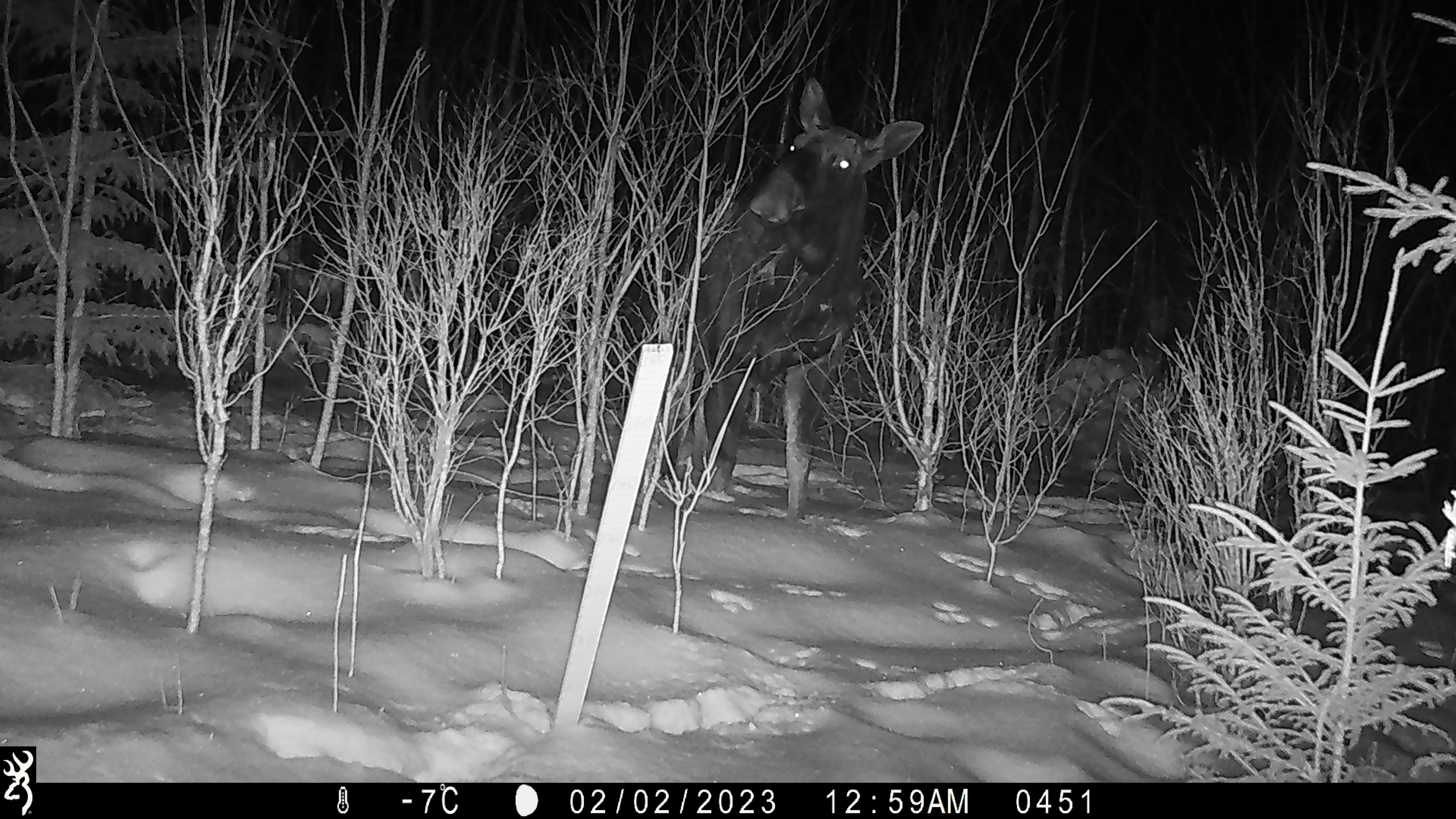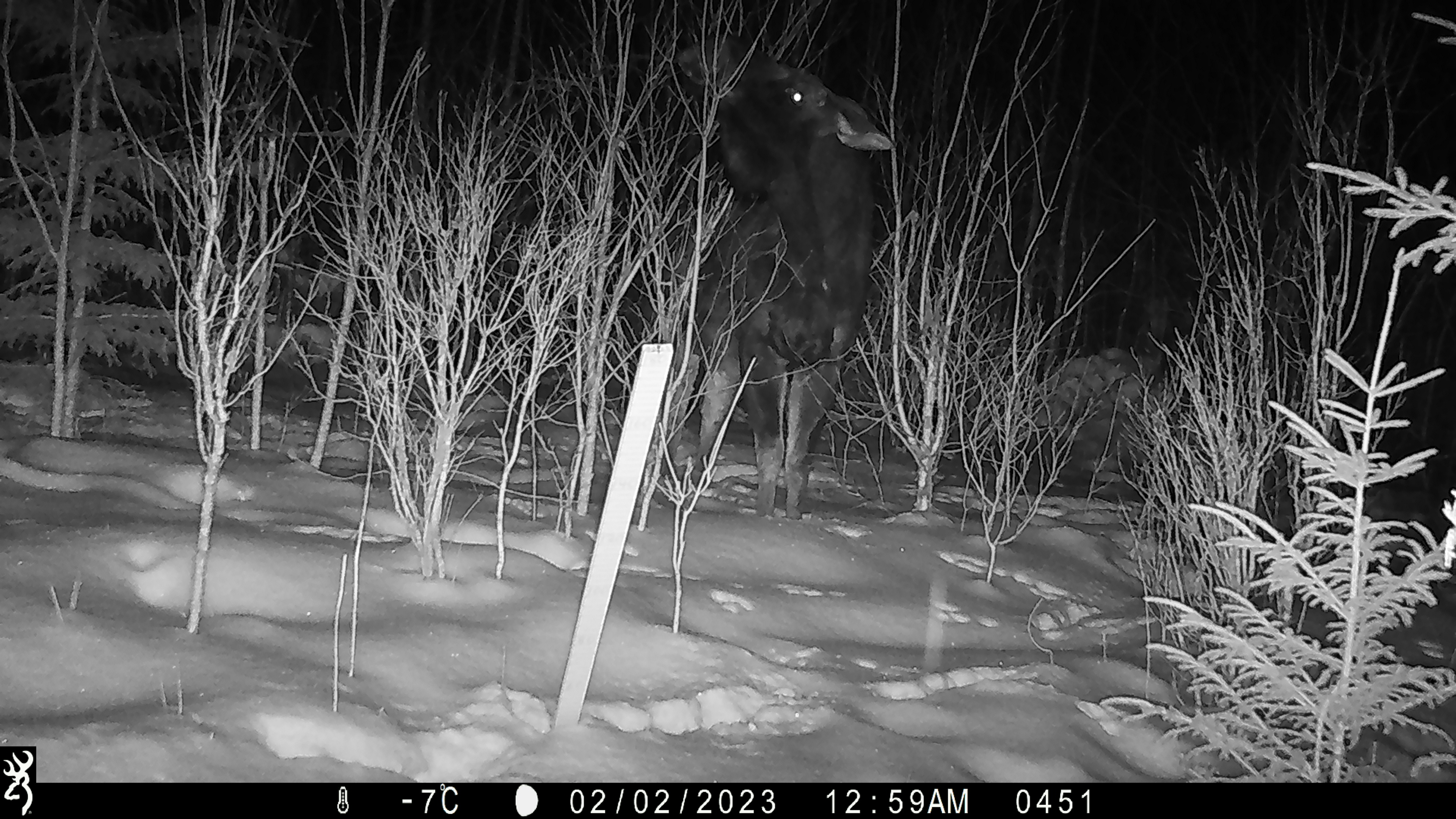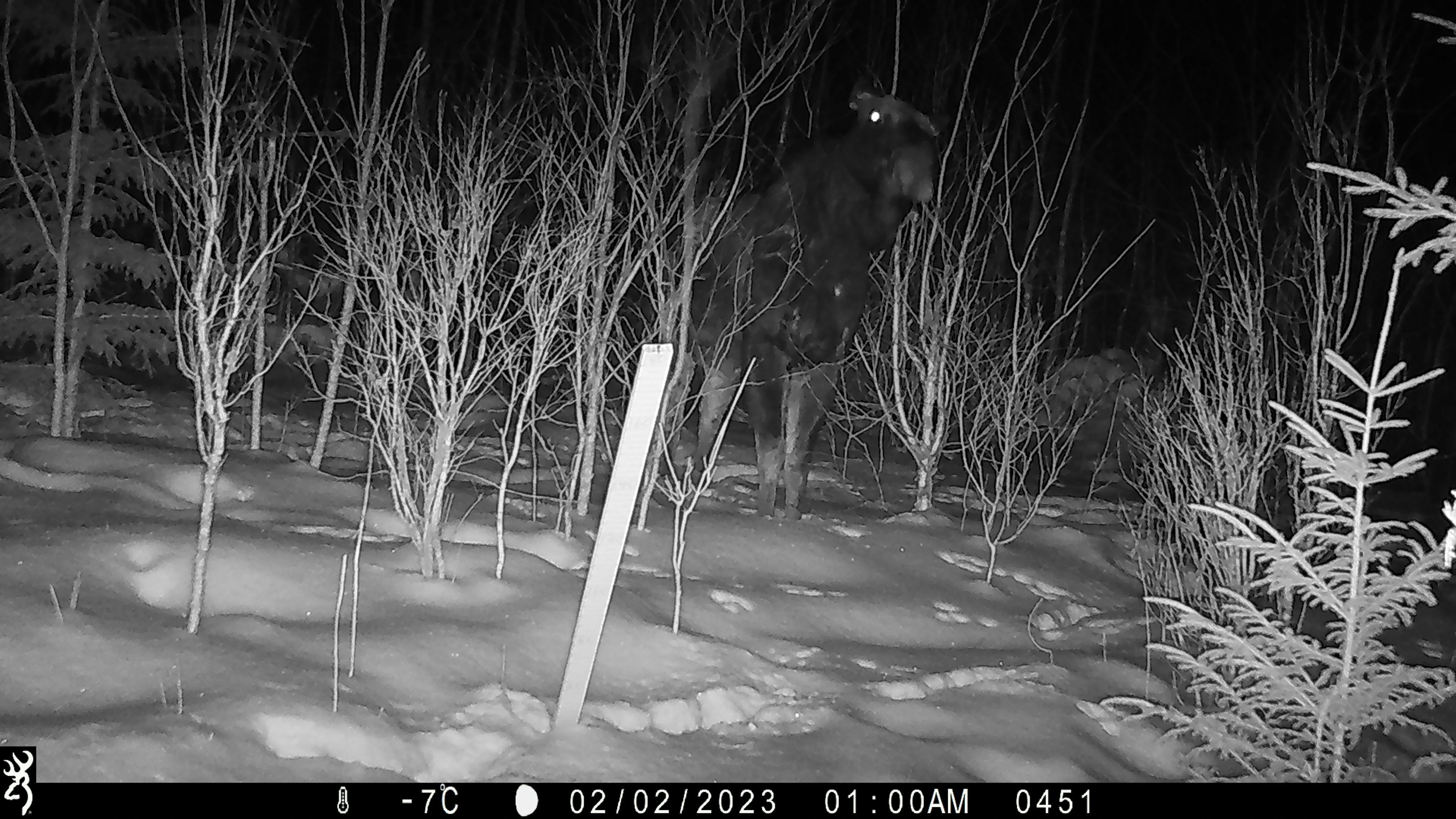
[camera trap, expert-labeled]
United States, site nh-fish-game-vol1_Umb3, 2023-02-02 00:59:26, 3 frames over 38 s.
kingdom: Animalia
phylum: Chordata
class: Mammalia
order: Artiodactyla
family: Cervidae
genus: Alces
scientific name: Alces alces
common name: moose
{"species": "moose (Alces alces)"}